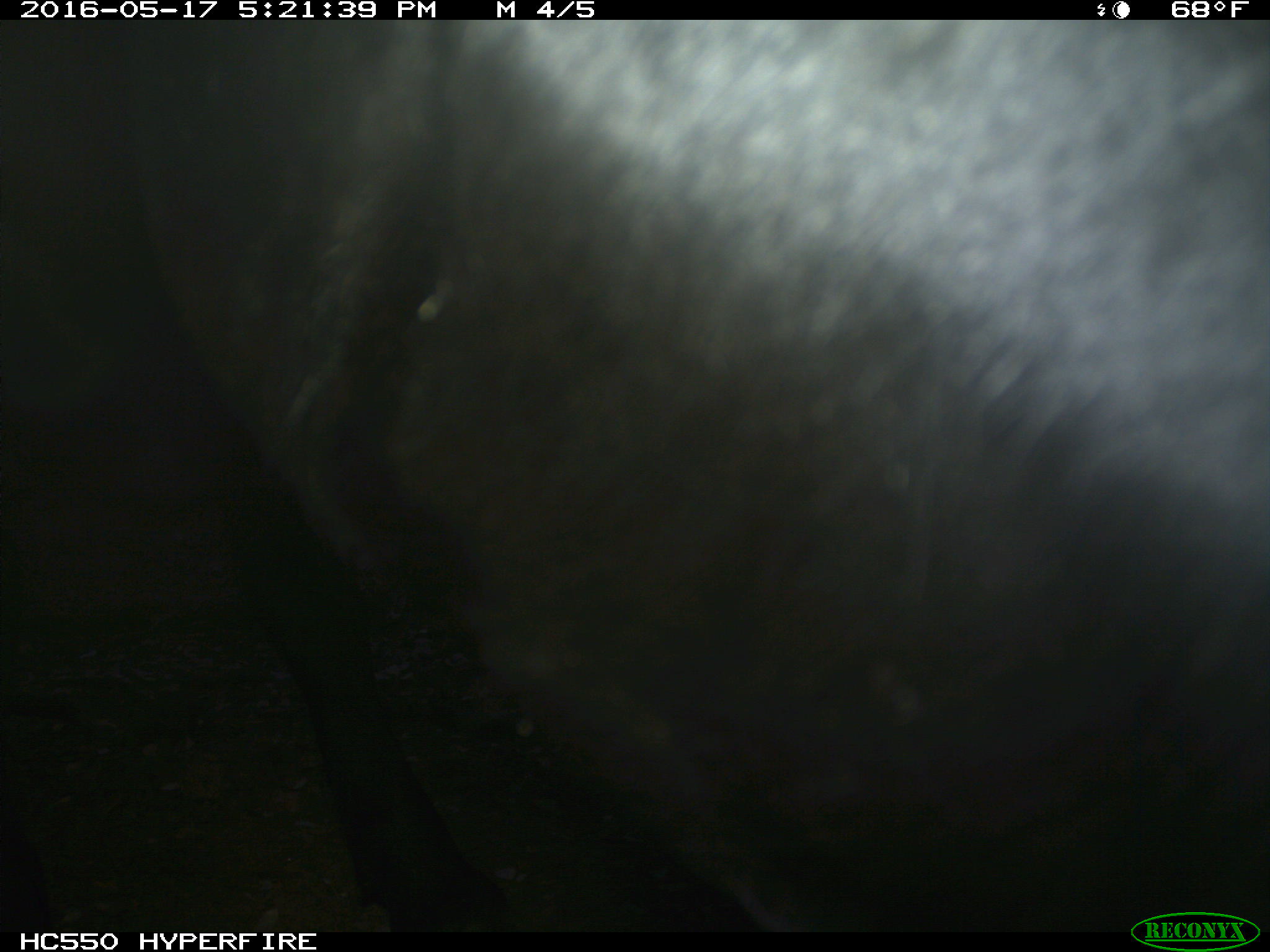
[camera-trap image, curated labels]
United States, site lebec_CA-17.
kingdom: Animalia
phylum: Chordata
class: Mammalia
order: Artiodactyla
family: Bovidae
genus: Bos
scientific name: Bos taurus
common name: domestic cow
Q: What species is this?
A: Bos taurus (domestic cow).